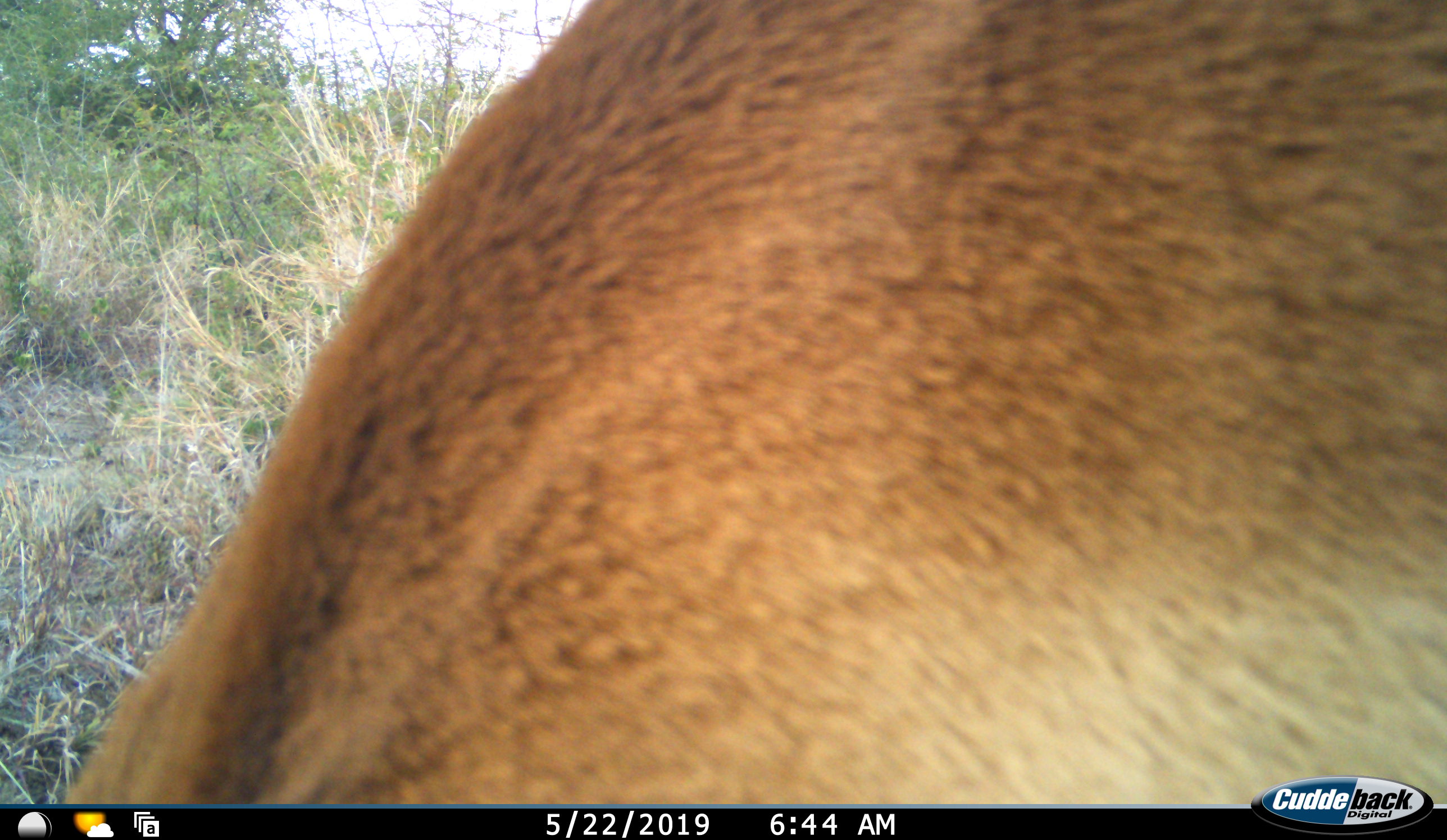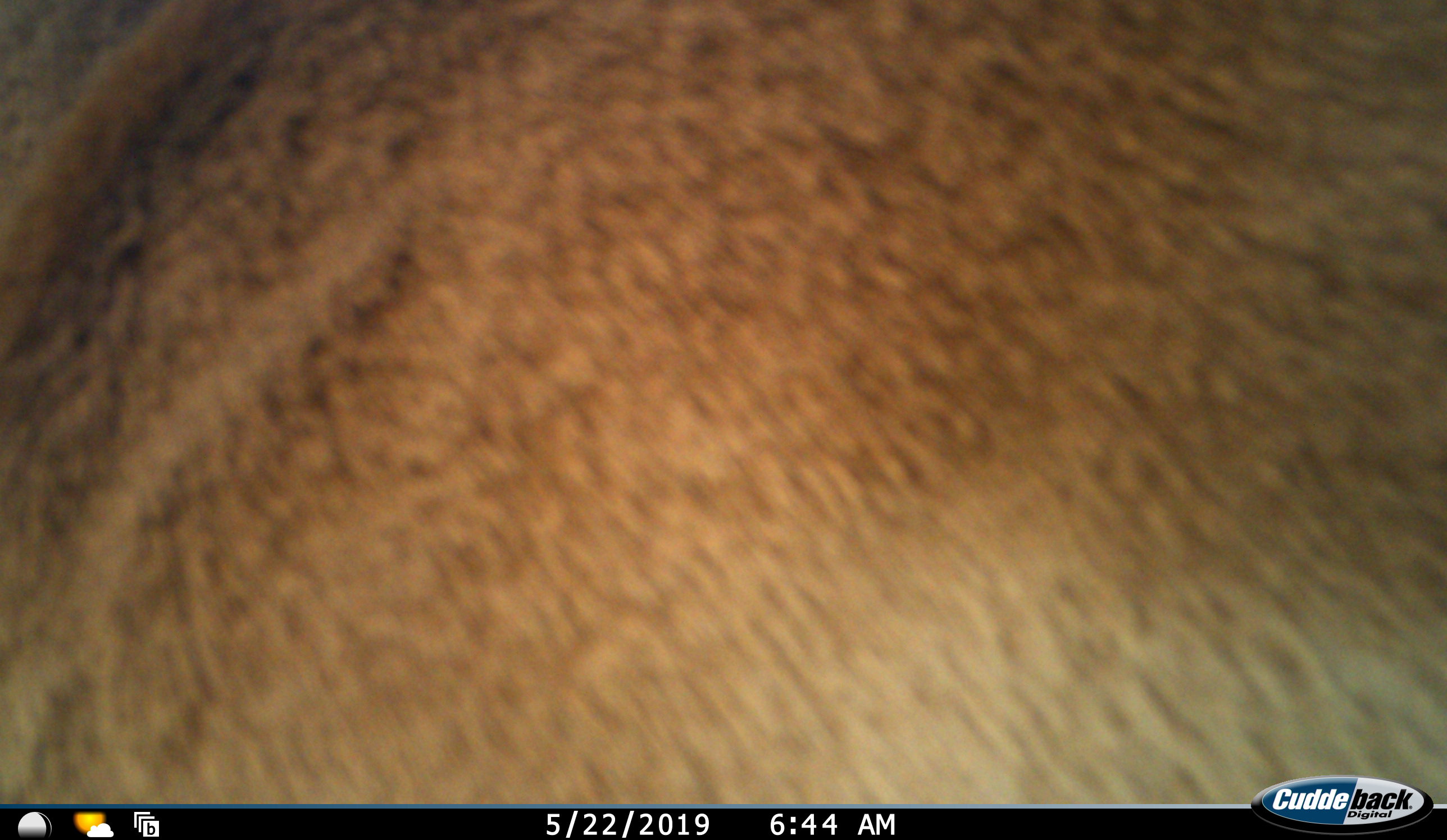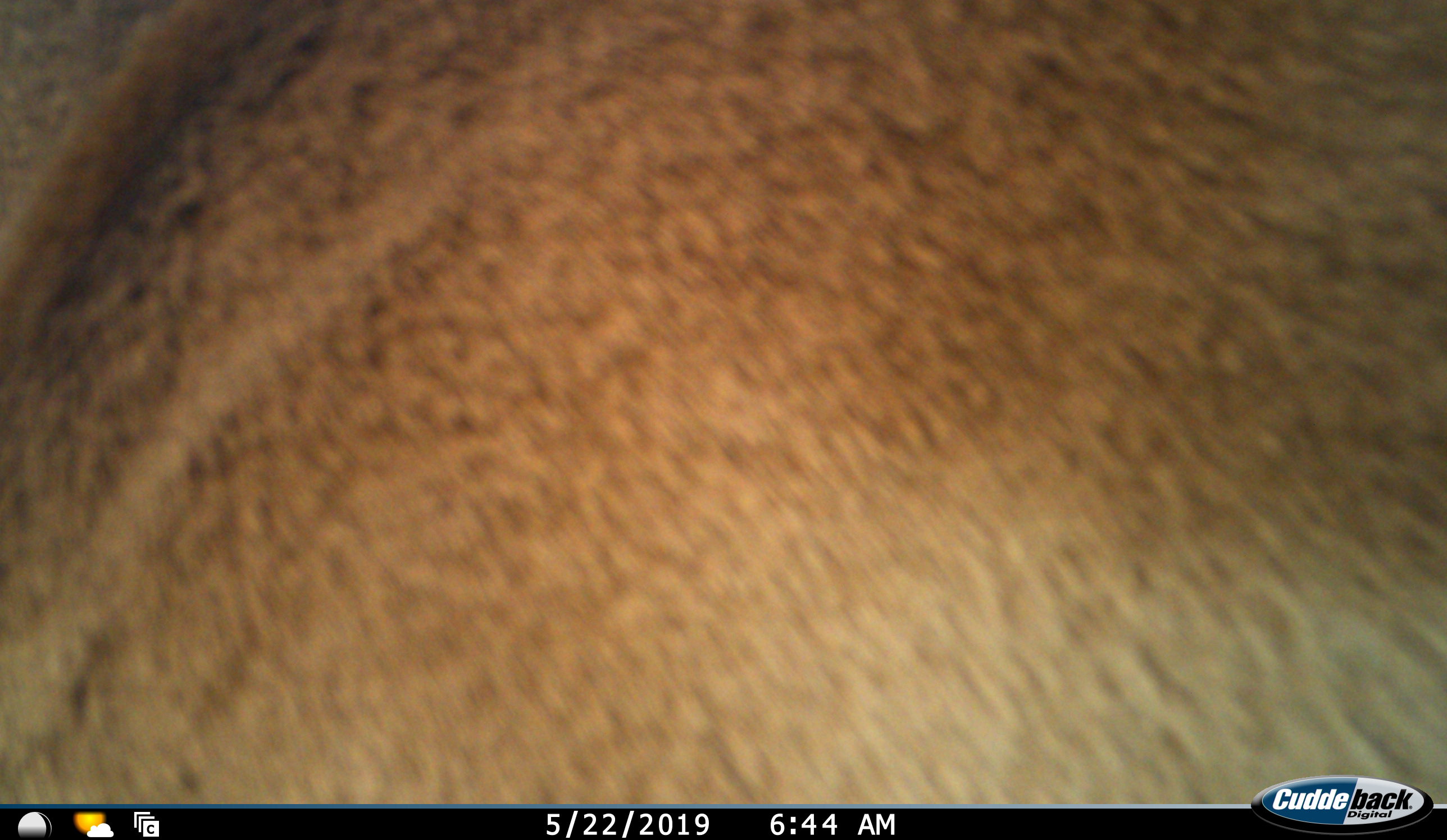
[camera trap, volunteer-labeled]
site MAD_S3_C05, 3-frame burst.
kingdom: Animalia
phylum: Chordata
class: Mammalia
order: Artiodactyla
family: Bovidae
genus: Aepyceros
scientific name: Aepyceros melampus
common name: impala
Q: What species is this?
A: Impala (Aepyceros melampus).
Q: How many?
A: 1.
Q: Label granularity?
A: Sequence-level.